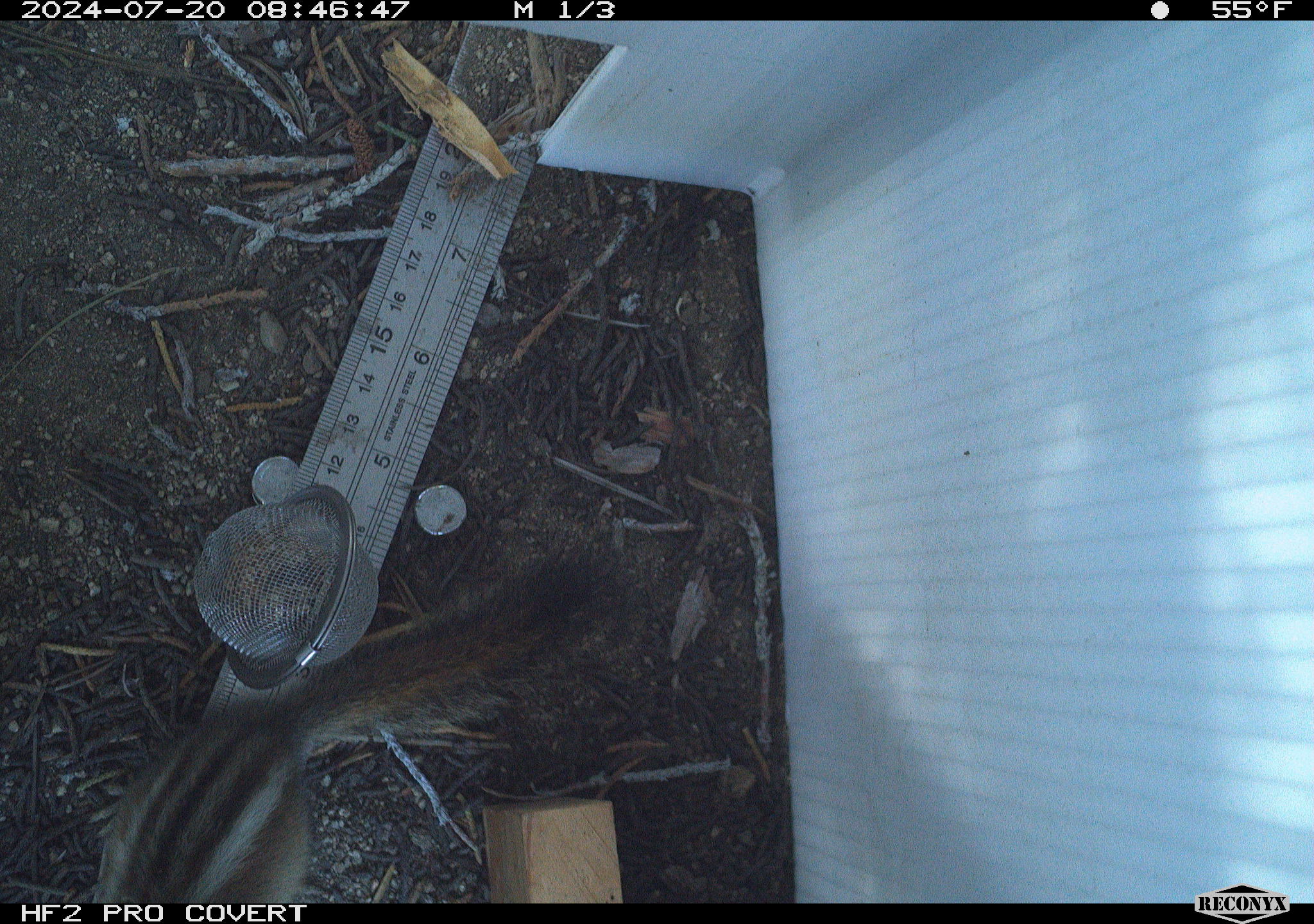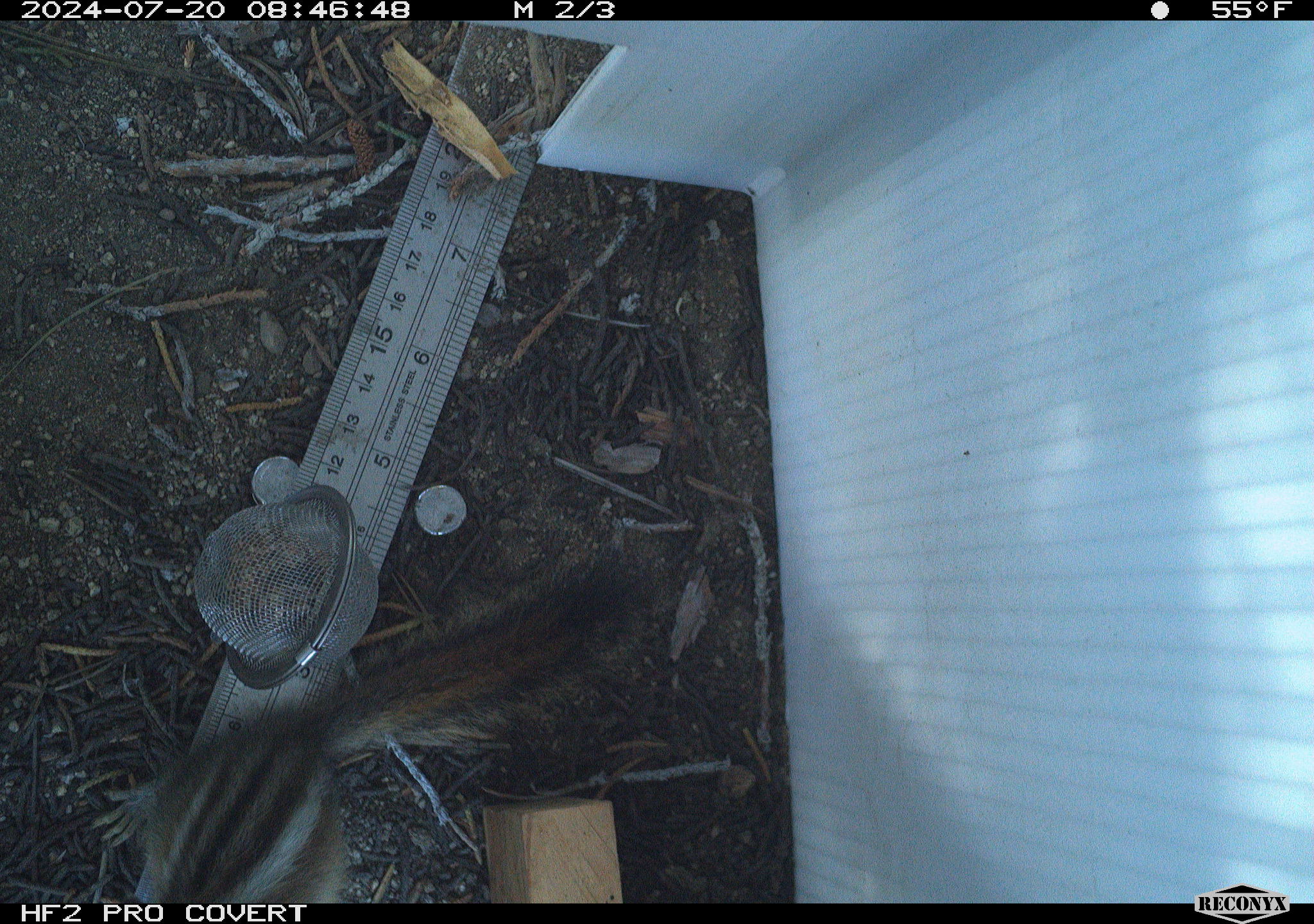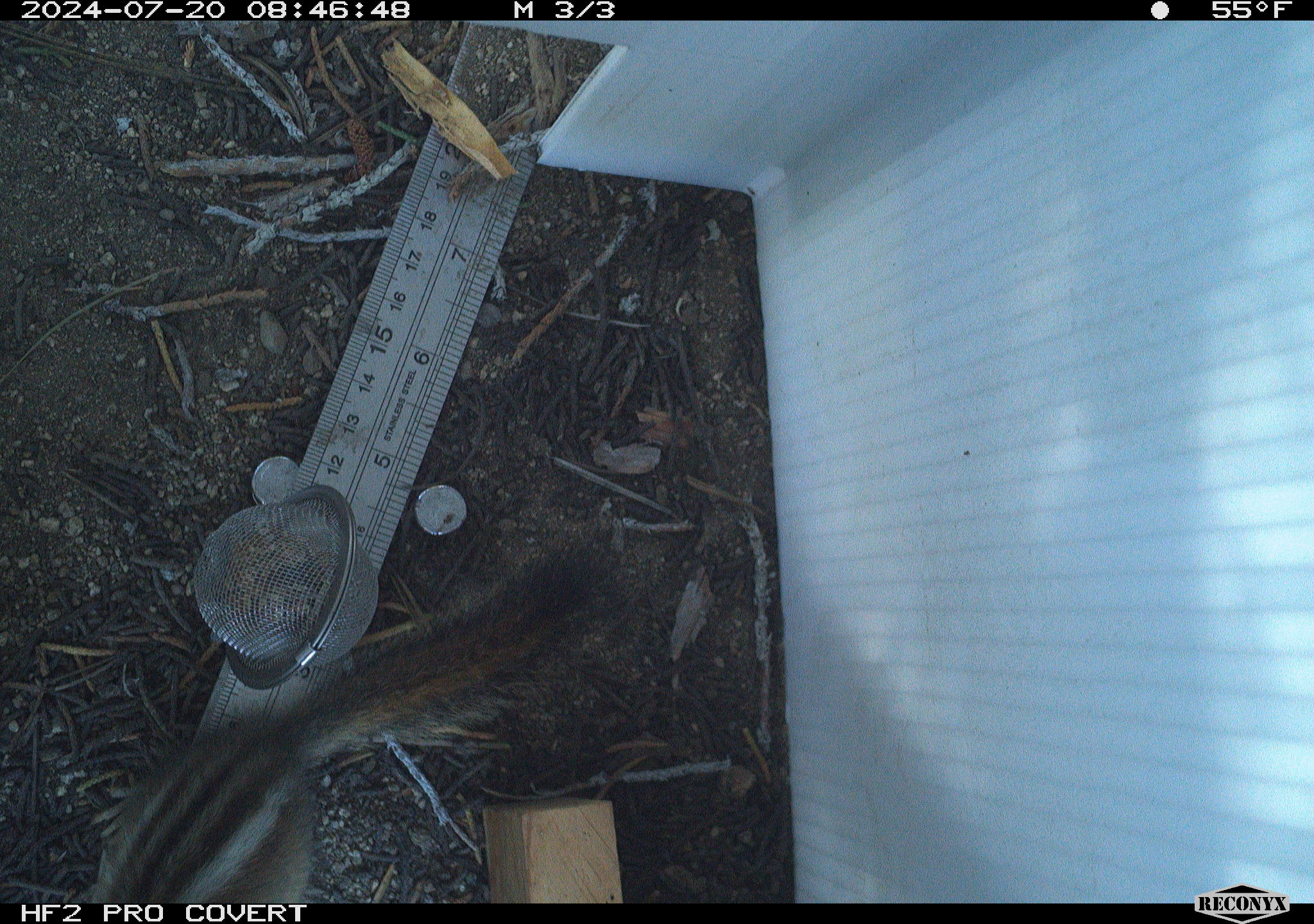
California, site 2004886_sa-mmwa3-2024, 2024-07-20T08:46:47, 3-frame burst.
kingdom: Animalia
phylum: Chordata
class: Mammalia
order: Rodentia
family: Sciuridae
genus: Neotamias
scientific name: Neotamias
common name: western chipmunks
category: neotamias species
Neotamias species (western chipmunks) (Neotamias).